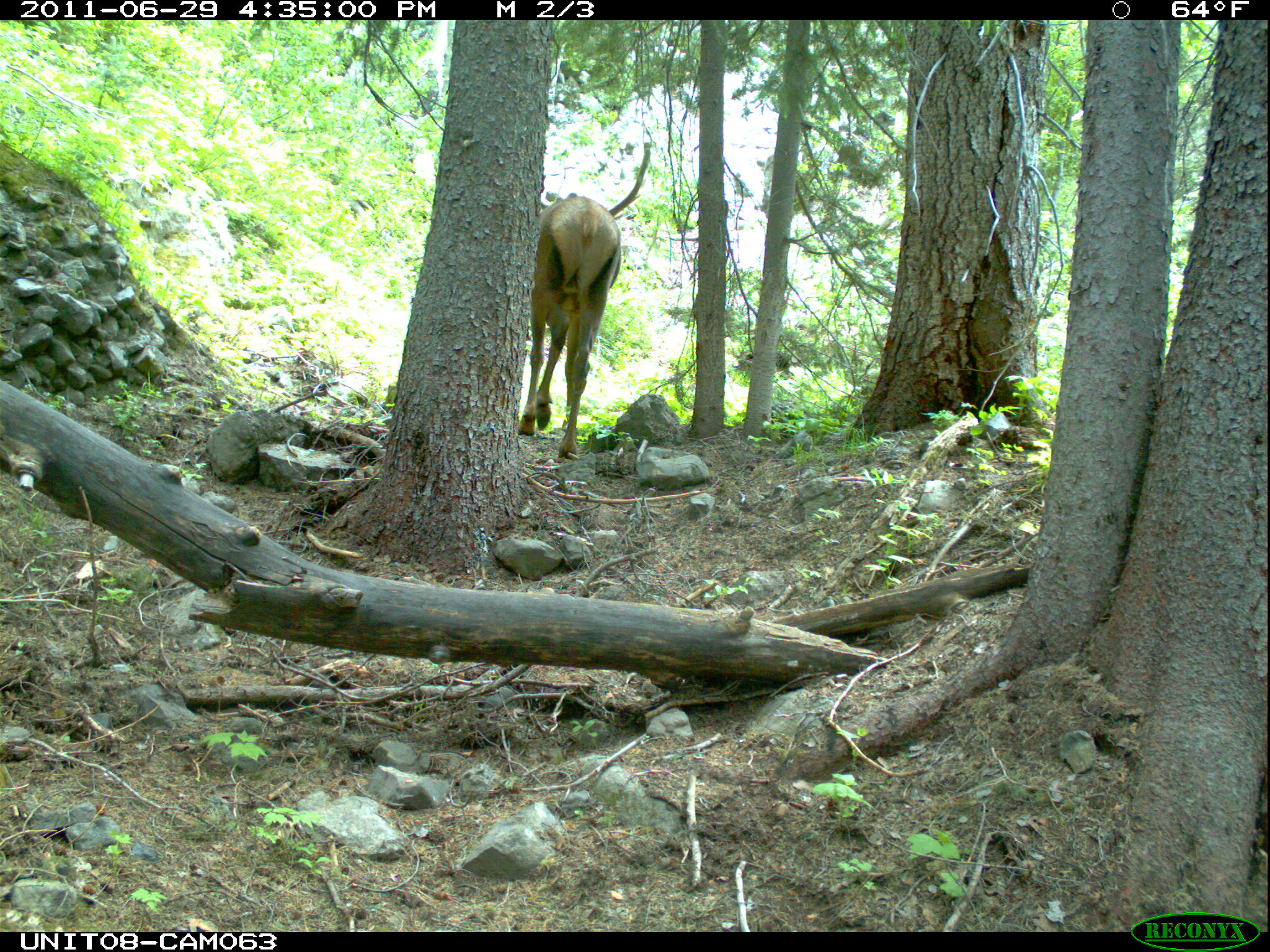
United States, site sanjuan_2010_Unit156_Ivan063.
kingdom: Animalia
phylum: Chordata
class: Mammalia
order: Artiodactyla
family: Cervidae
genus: Cervus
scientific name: Cervus elaphus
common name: red deer